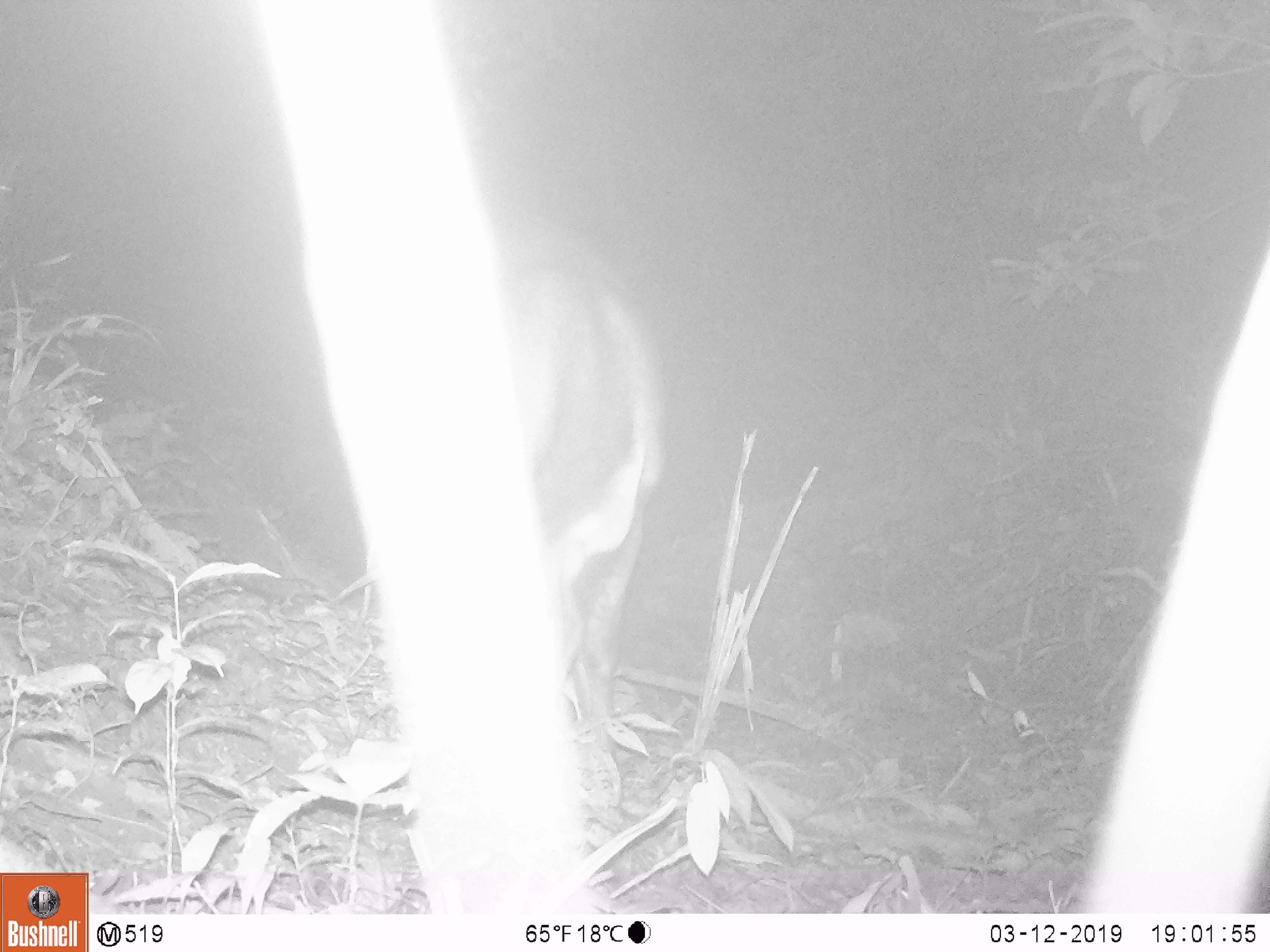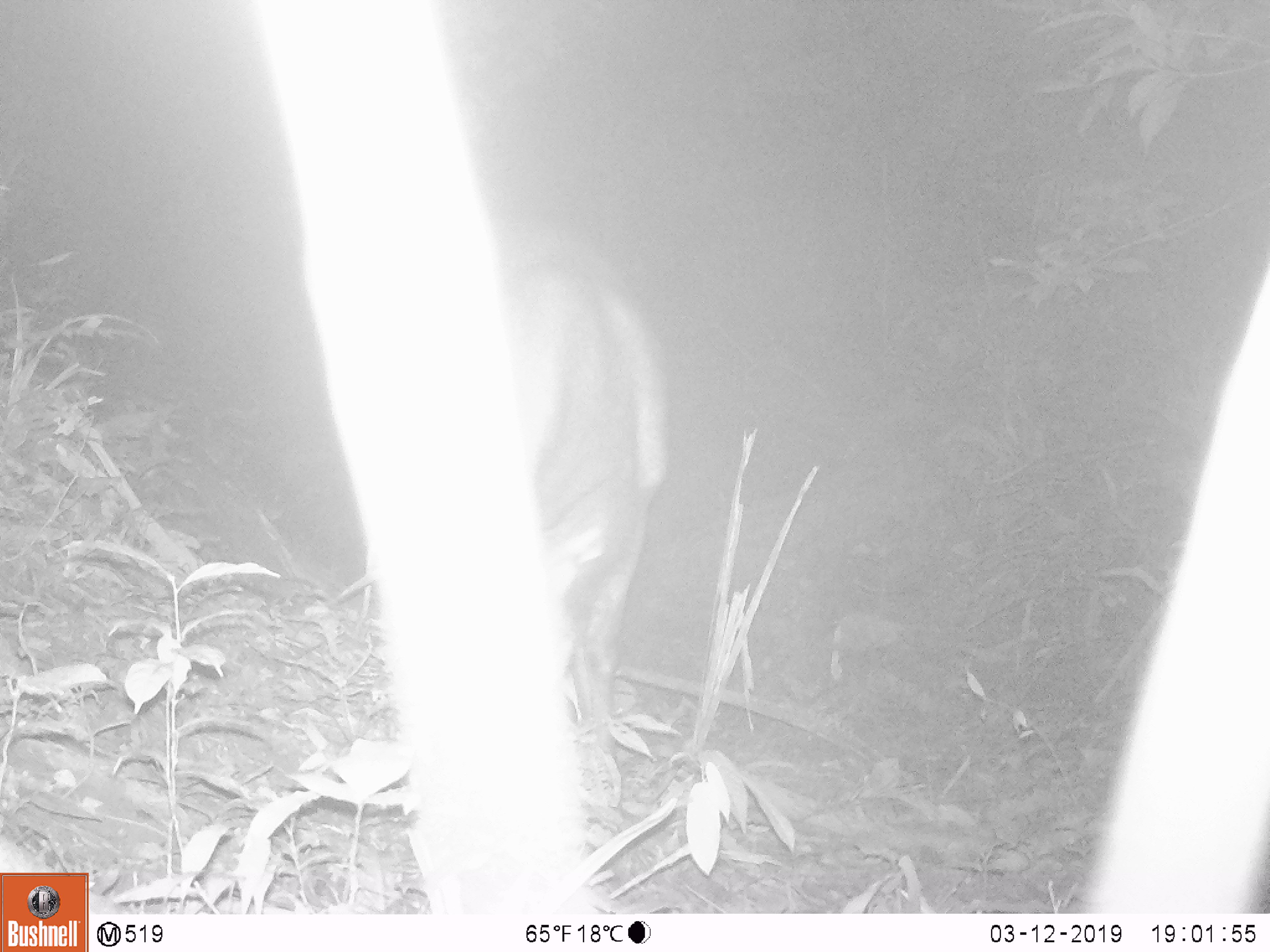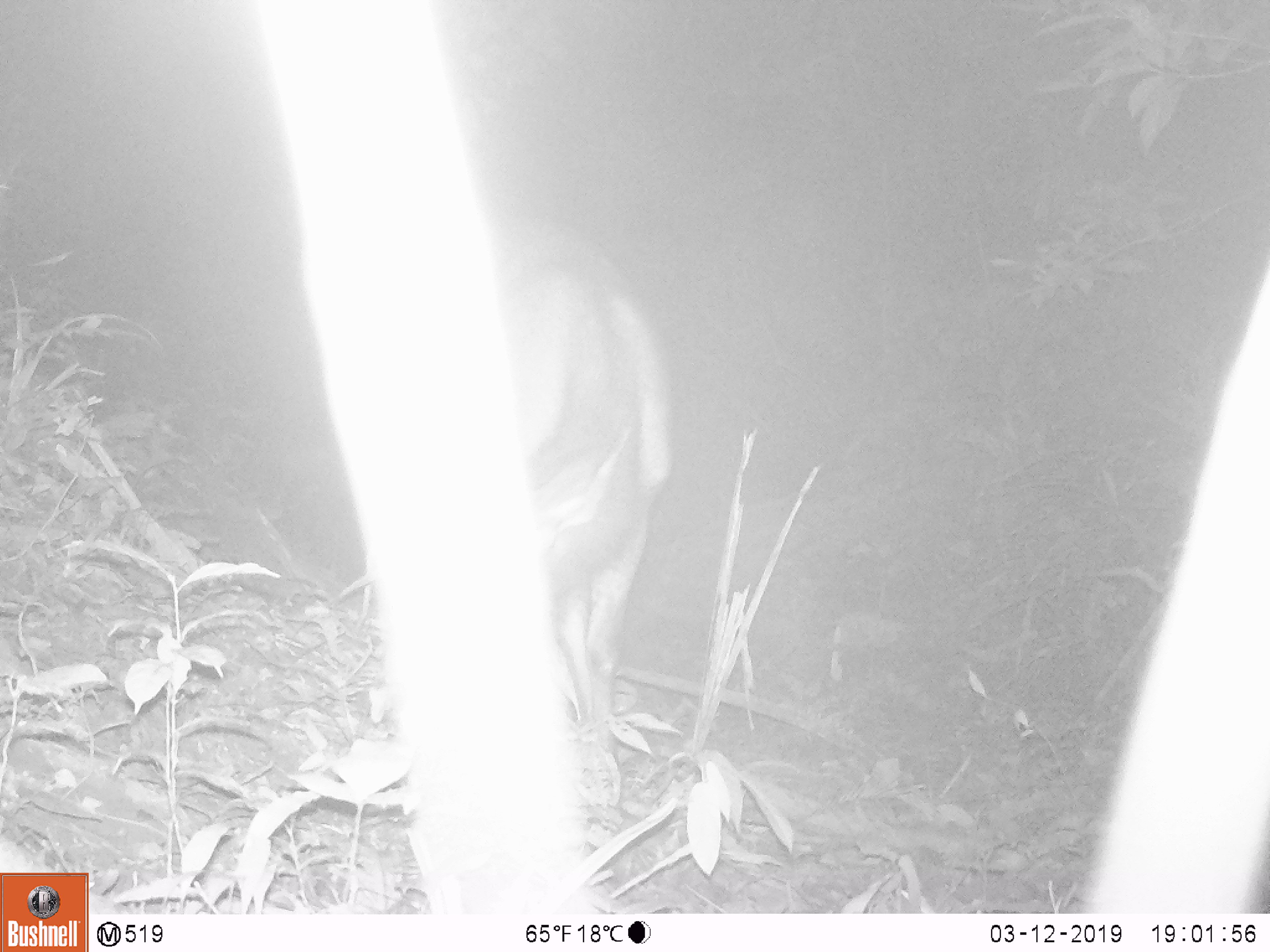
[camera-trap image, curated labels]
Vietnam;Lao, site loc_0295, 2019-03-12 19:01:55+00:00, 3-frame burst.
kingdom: Animalia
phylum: Chordata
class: Mammalia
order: Artiodactyla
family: Cervidae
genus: Rusa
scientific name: Rusa unicolor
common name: sambar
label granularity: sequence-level